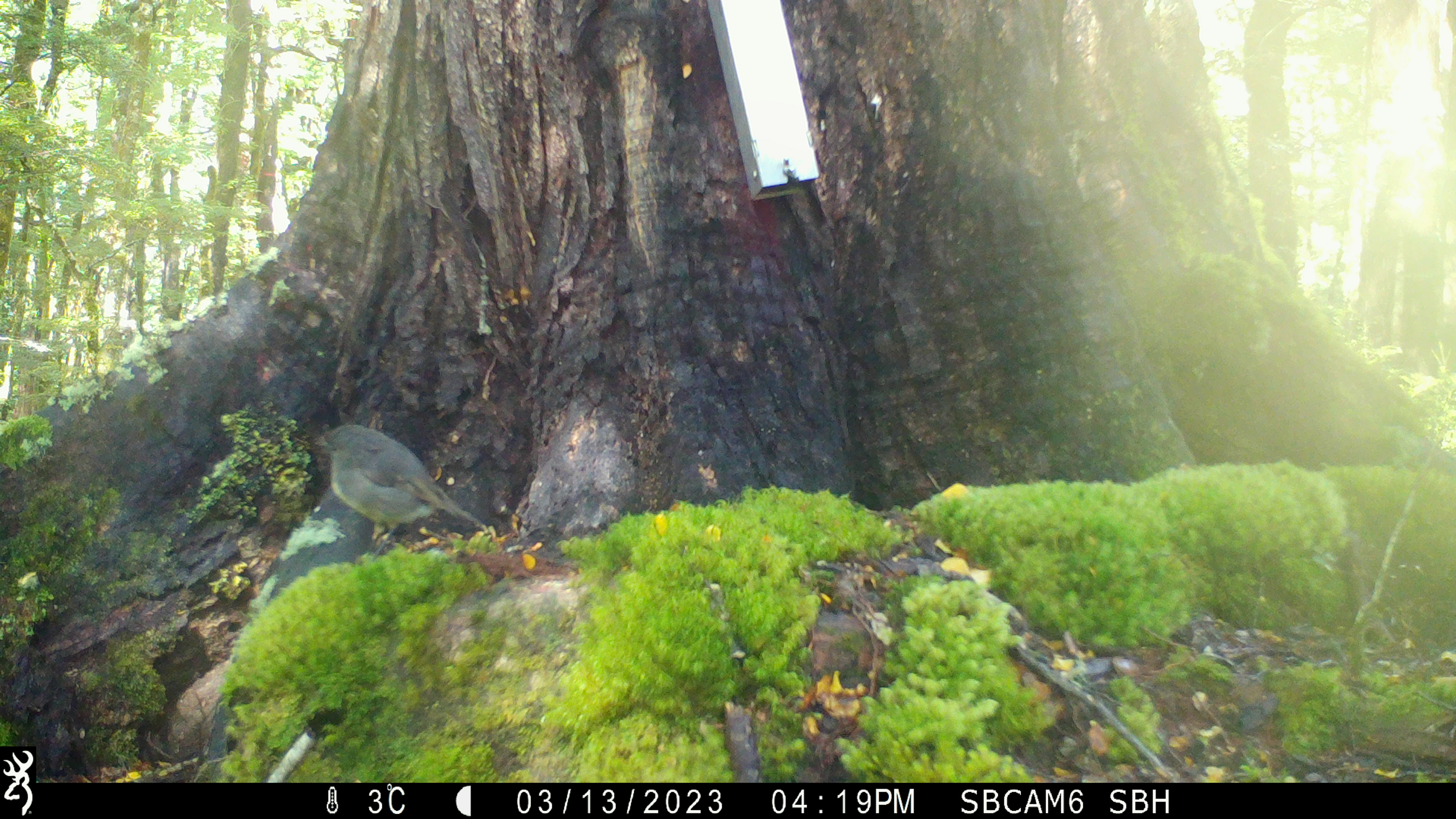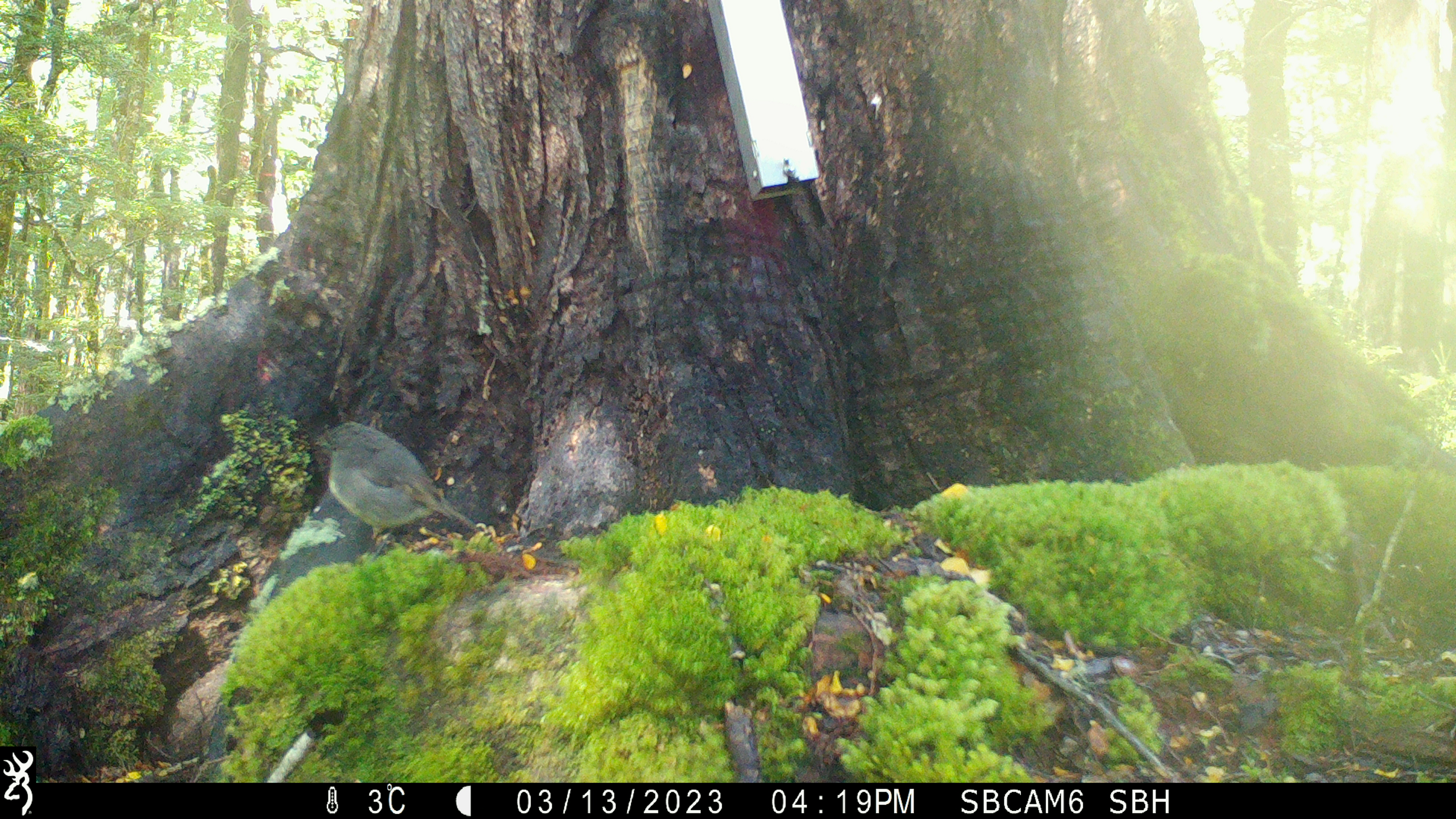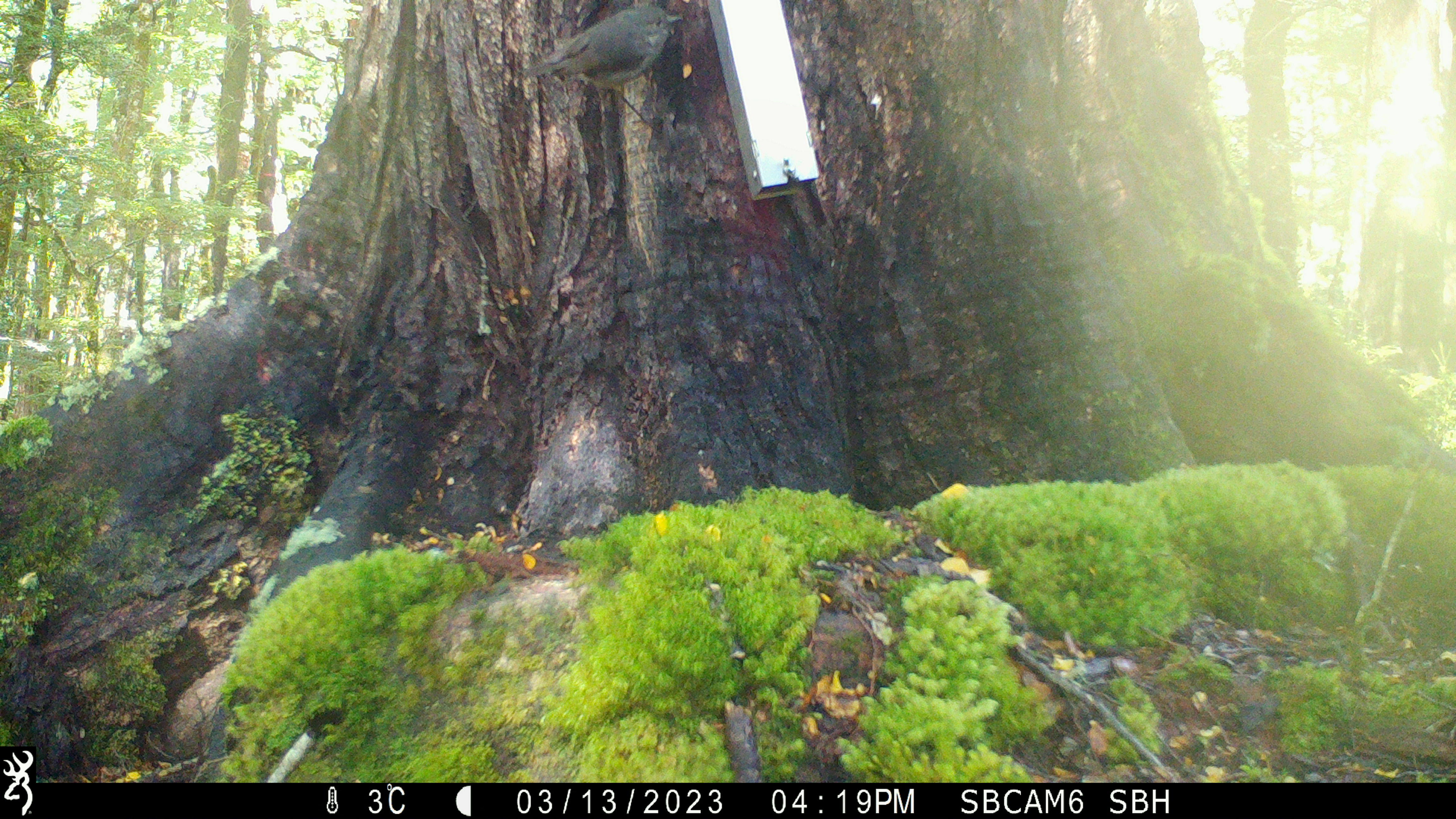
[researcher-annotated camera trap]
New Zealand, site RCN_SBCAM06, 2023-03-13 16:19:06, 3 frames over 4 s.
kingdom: Animalia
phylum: Chordata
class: Aves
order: Passeriformes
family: Petroicidae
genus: Petroica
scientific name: Petroica australis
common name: new zealand robin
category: robin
Robin (new zealand robin) (Petroica australis).